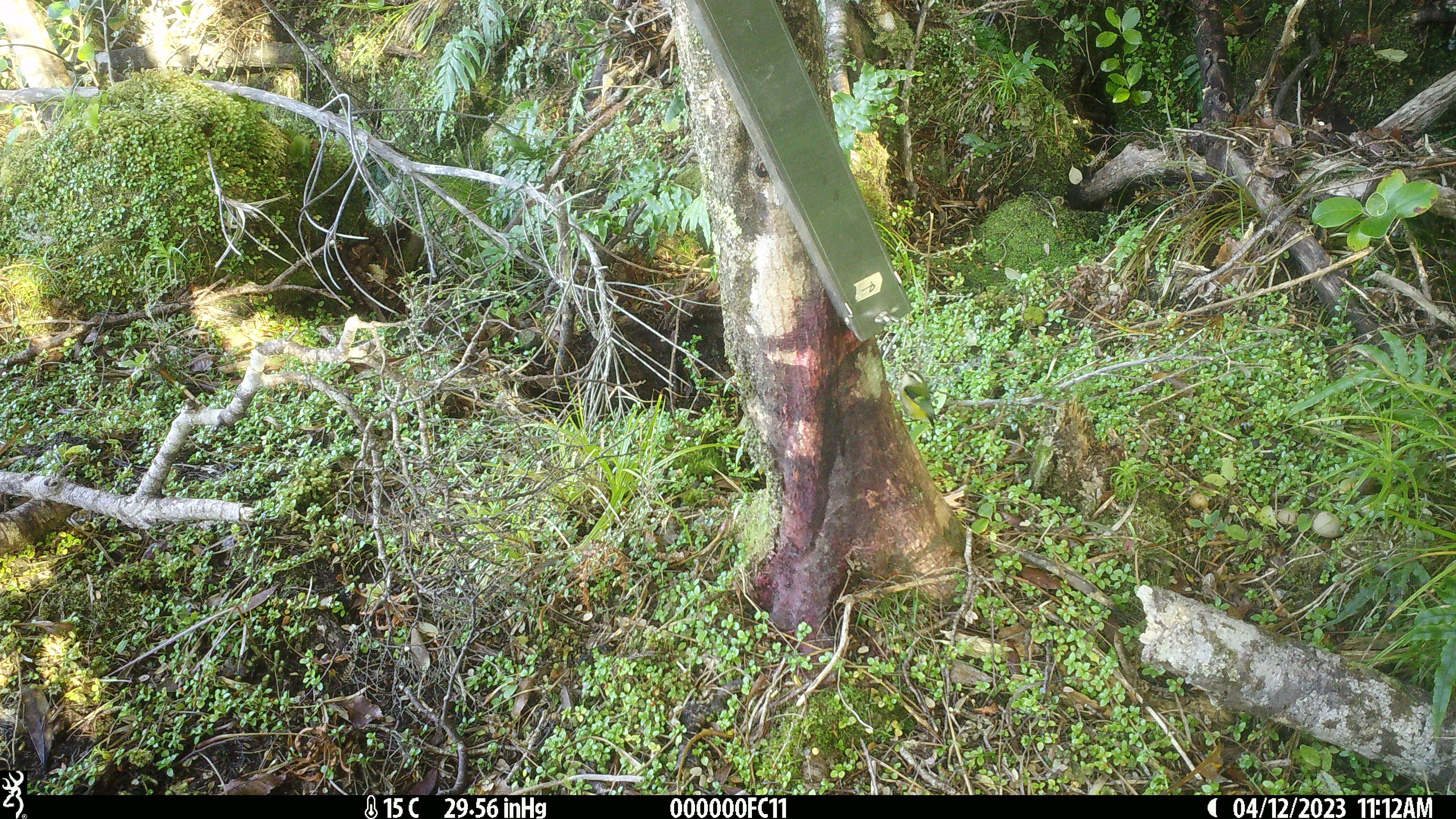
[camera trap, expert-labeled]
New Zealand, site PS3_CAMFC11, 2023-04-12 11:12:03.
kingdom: Animalia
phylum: Chordata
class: Aves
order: Passeriformes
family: Acanthisittidae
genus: Acanthisitta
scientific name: Acanthisitta chloris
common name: rifleman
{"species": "rifleman (Acanthisitta chloris)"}